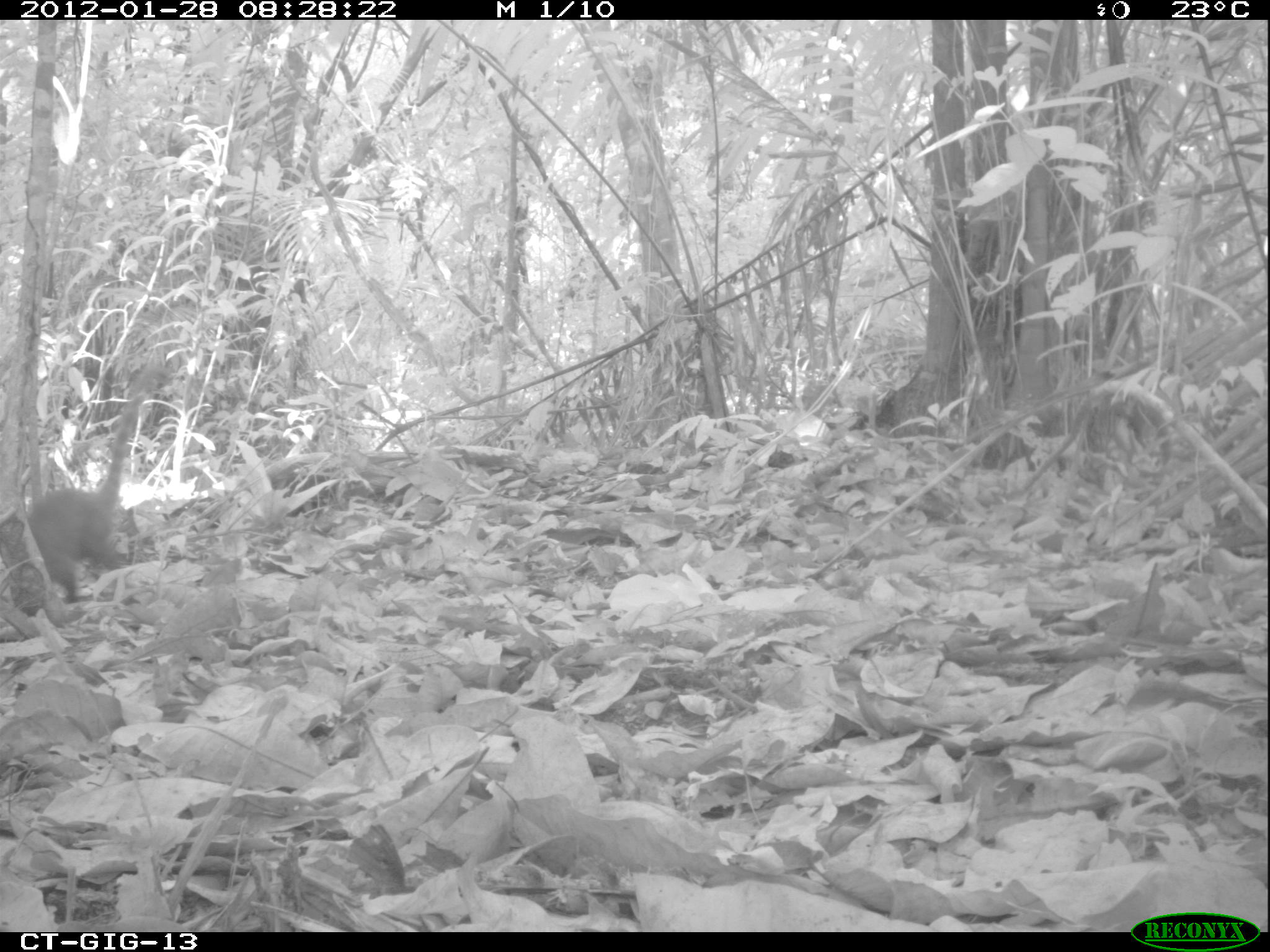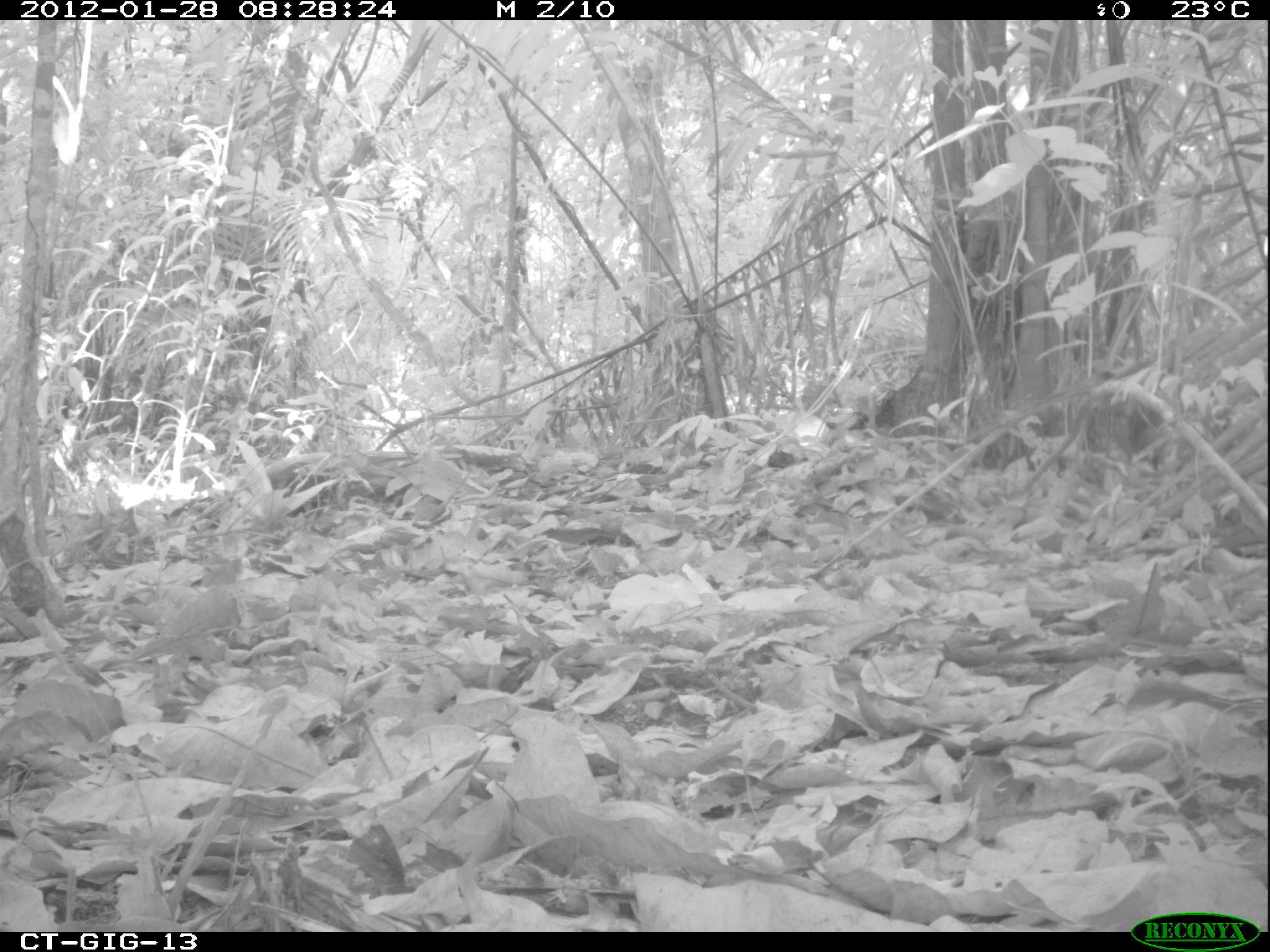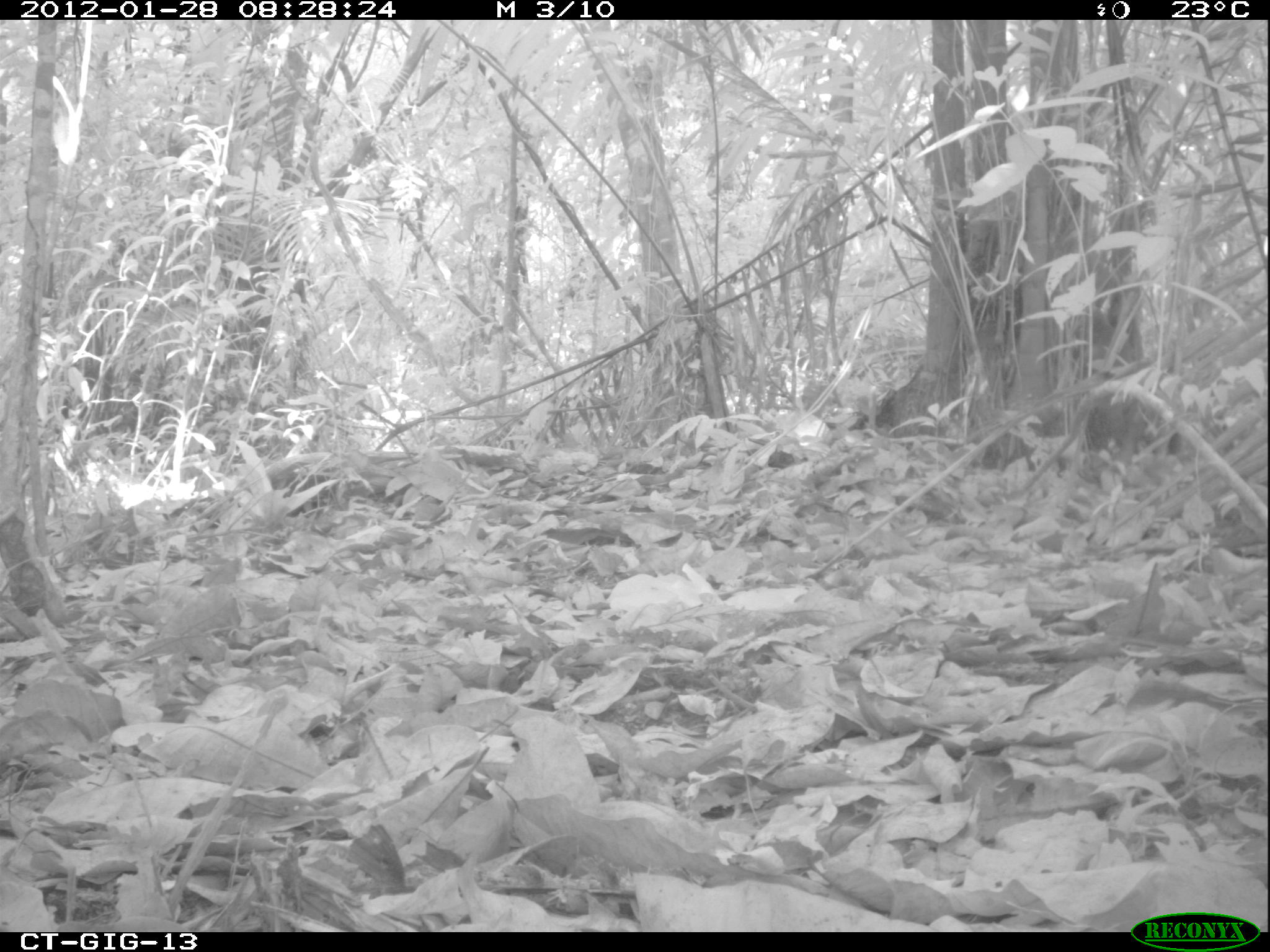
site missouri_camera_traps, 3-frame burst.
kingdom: Animalia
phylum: Chordata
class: Mammalia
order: Carnivora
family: Procyonidae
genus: Nasua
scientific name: Nasua narica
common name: white-nosed coati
White-nosed coati (Nasua narica). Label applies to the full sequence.